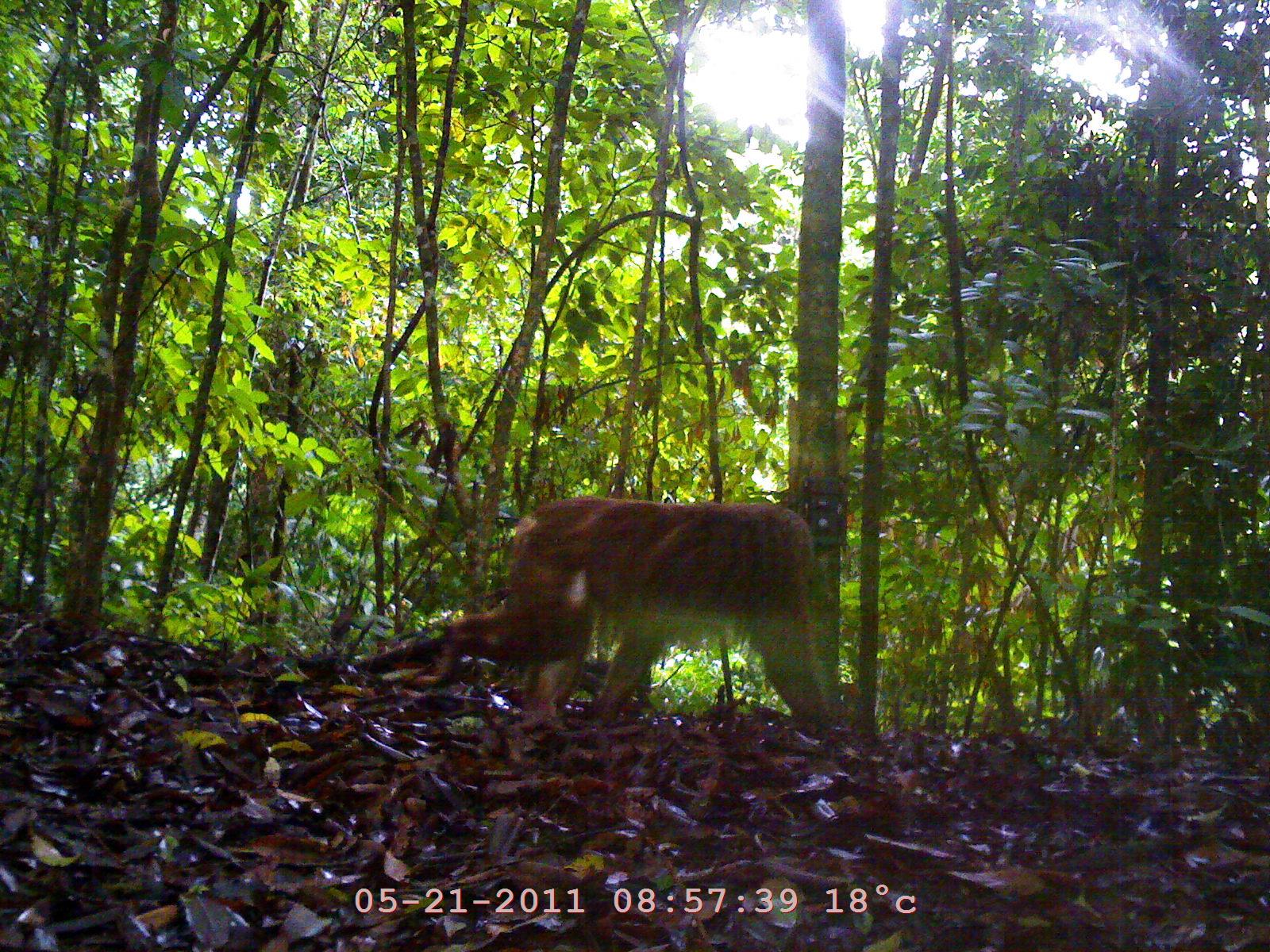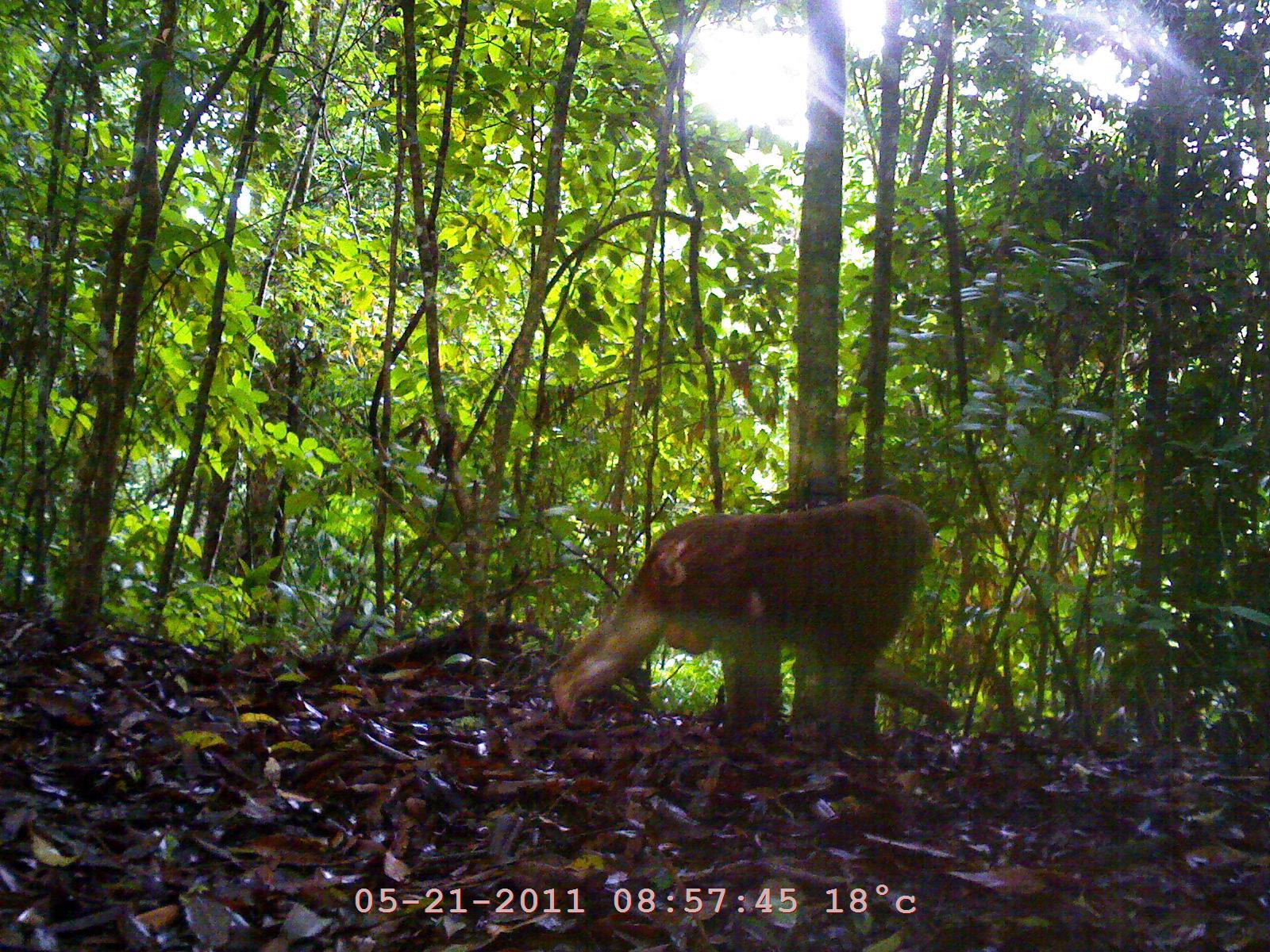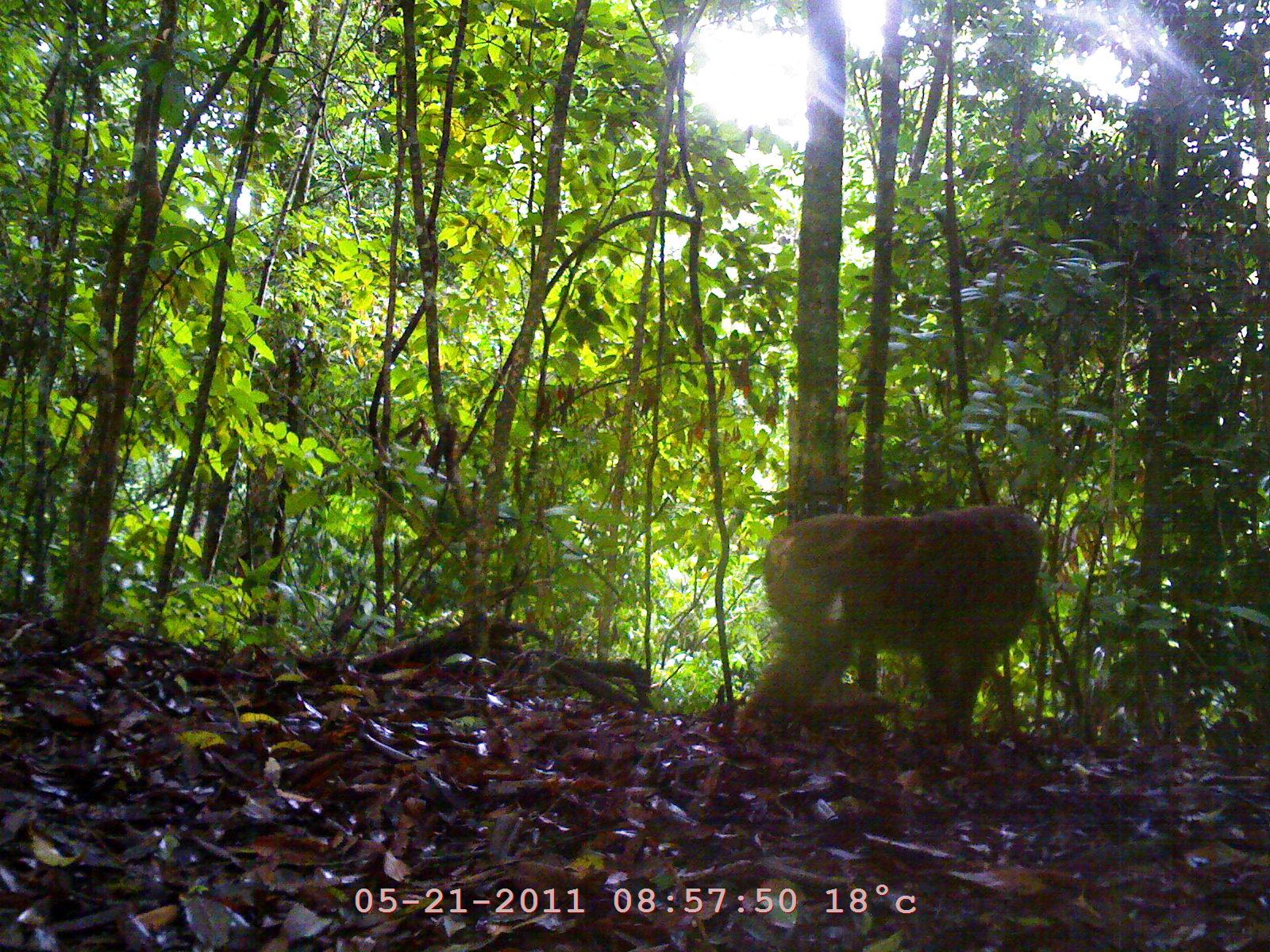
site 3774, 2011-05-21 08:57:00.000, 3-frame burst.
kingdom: Animalia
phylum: Chordata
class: Mammalia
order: Primates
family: Cercopithecidae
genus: Macaca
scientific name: Macaca arctoides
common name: stump-tailed macaque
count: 1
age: adult